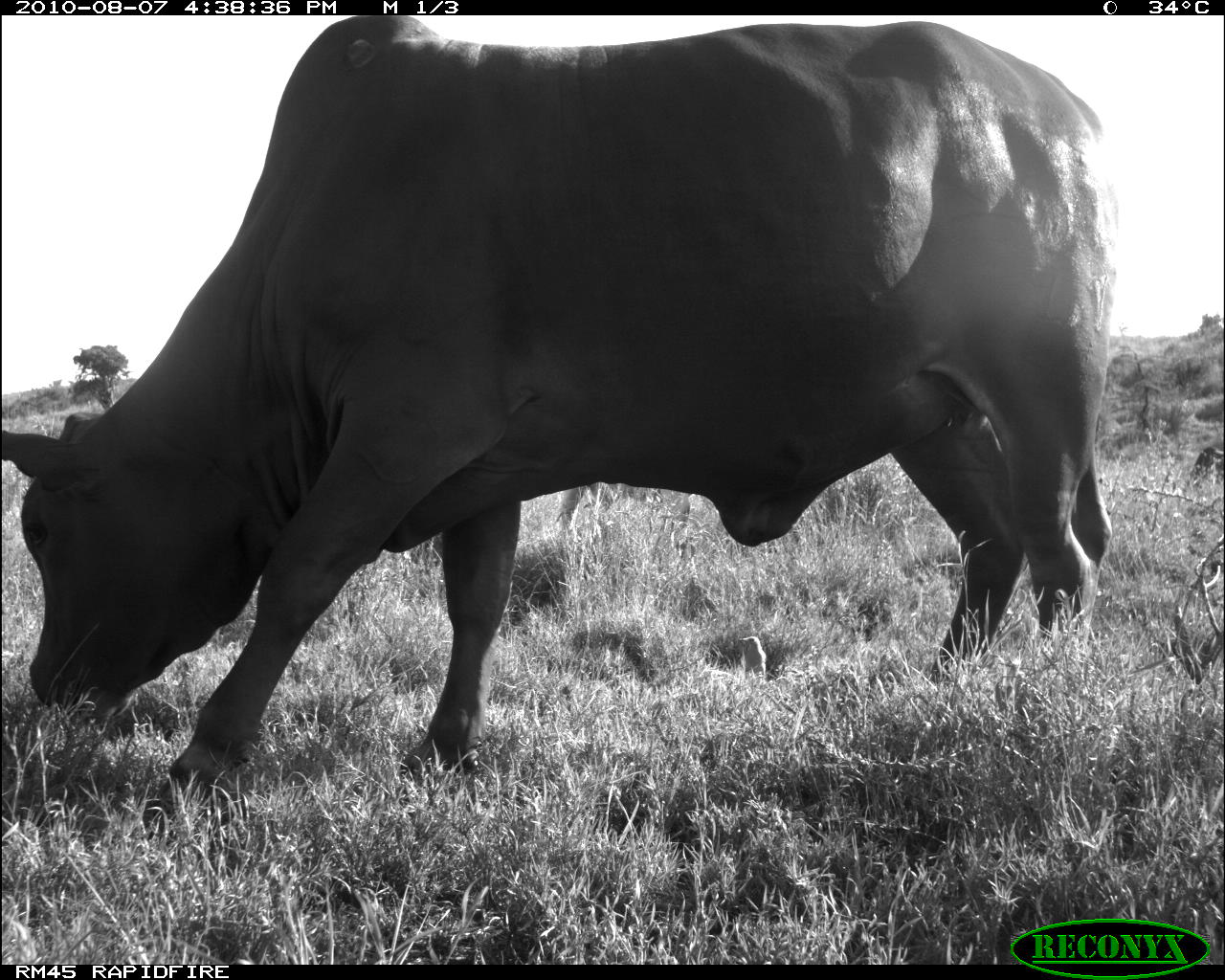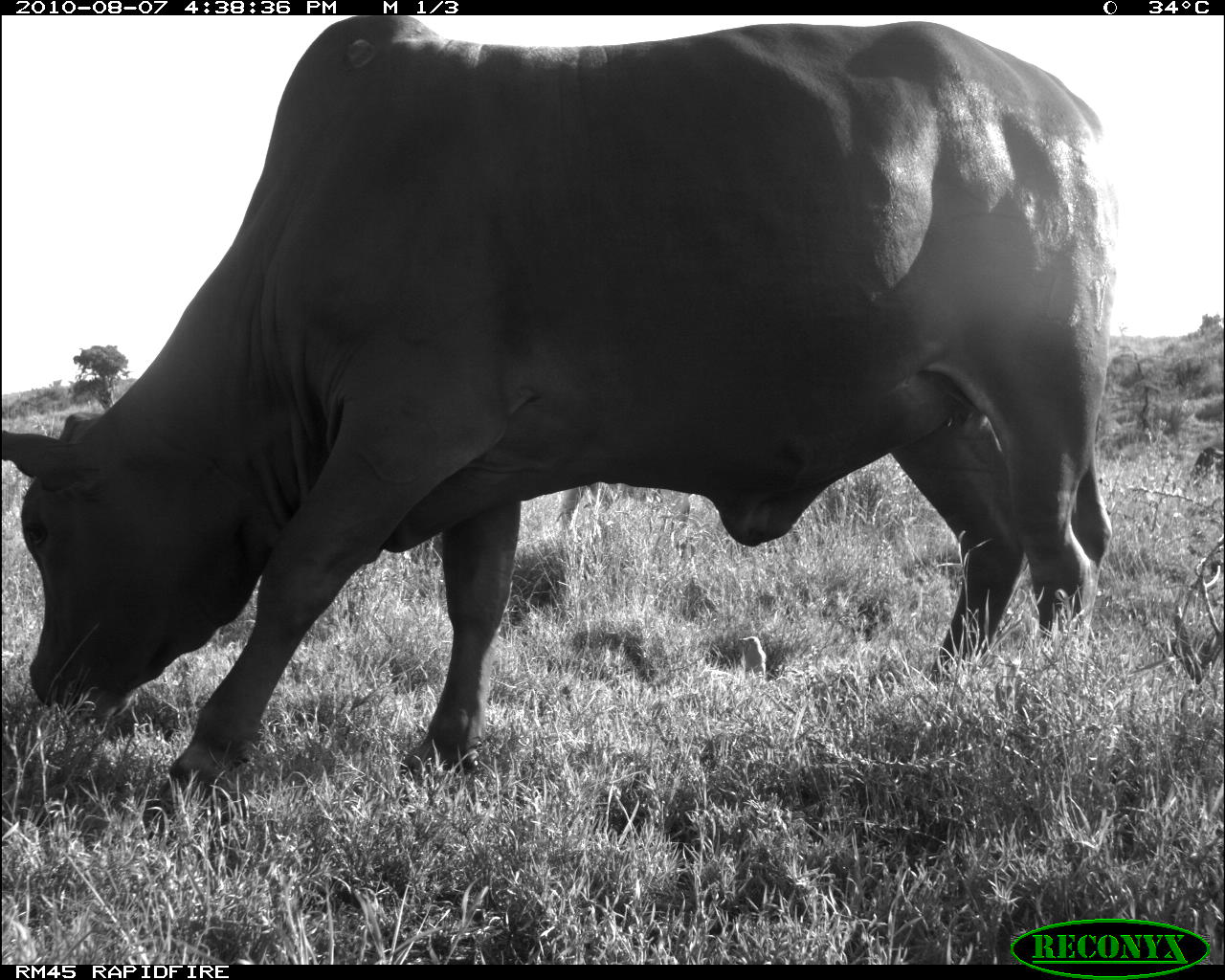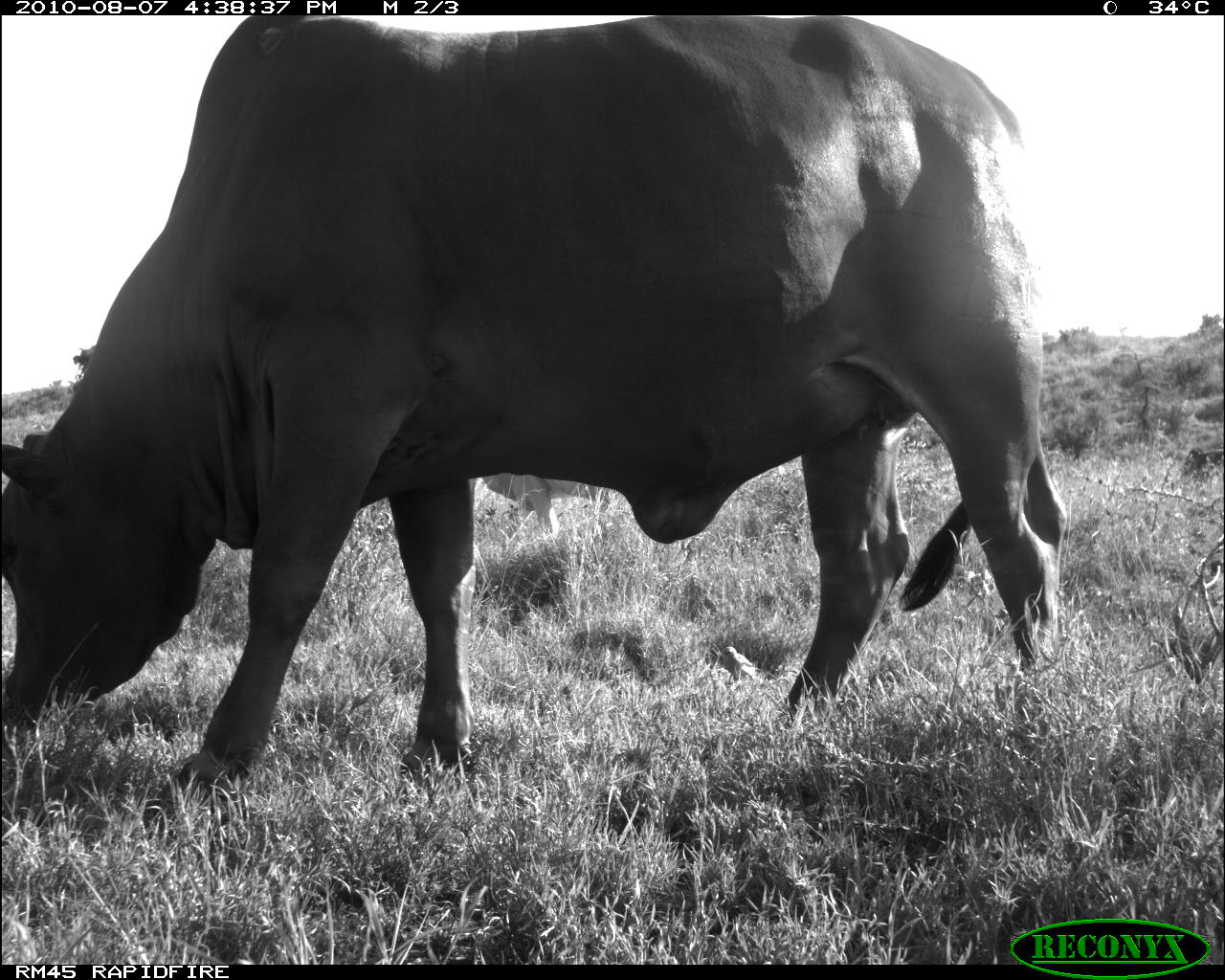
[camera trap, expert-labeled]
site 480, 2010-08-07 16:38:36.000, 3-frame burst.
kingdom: Animalia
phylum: Chordata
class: Mammalia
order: Artiodactyla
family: Bovidae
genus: Bos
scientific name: Bos taurus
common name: domestic cattle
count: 2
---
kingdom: Animalia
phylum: Chordata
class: Aves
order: Passeriformes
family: Buphagidae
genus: Buphagus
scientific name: Buphagus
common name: oxpeckers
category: buphagus sp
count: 1